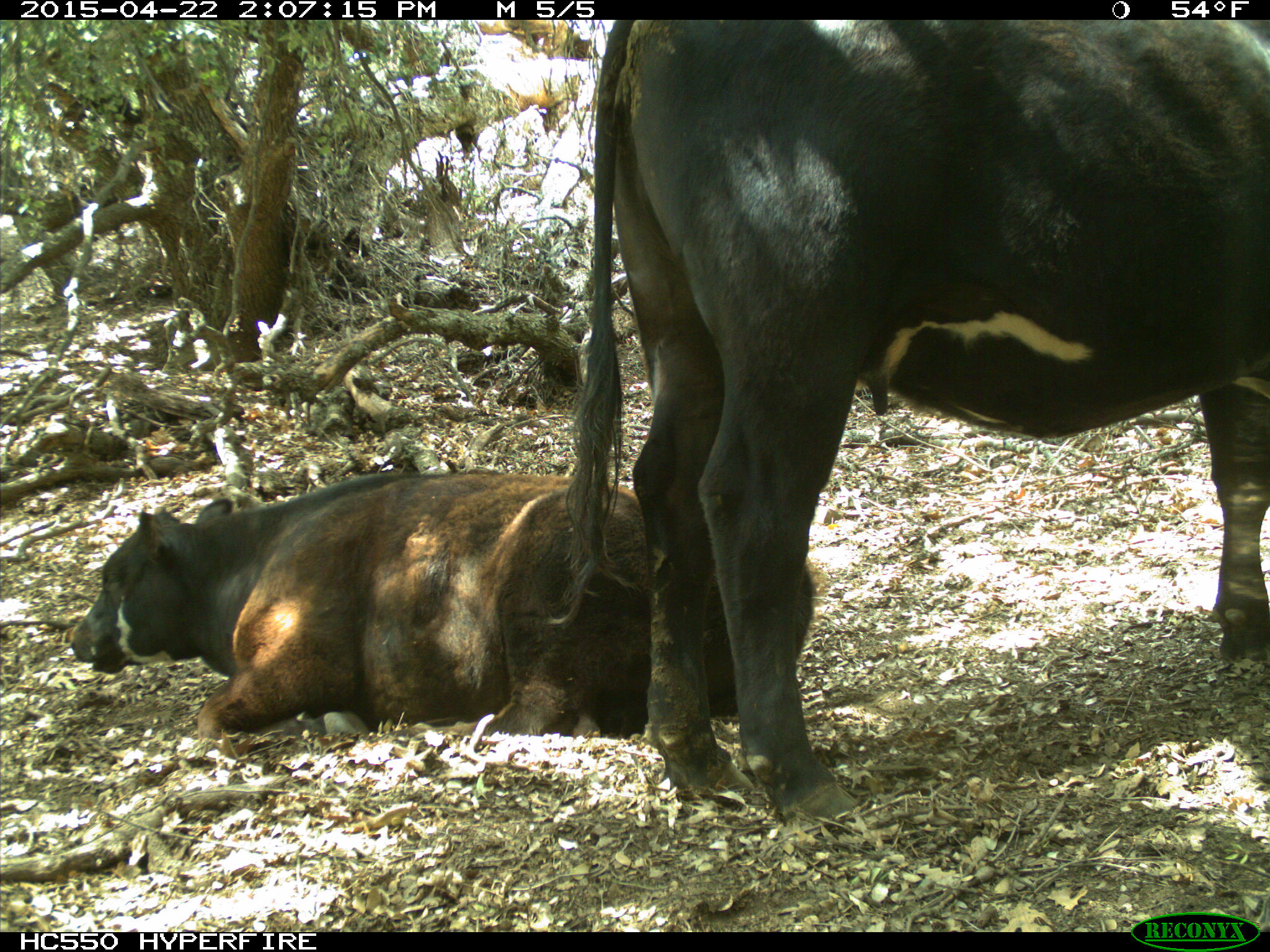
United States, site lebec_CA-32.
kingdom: Animalia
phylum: Chordata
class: Mammalia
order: Artiodactyla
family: Bovidae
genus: Bos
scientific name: Bos taurus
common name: domestic cow